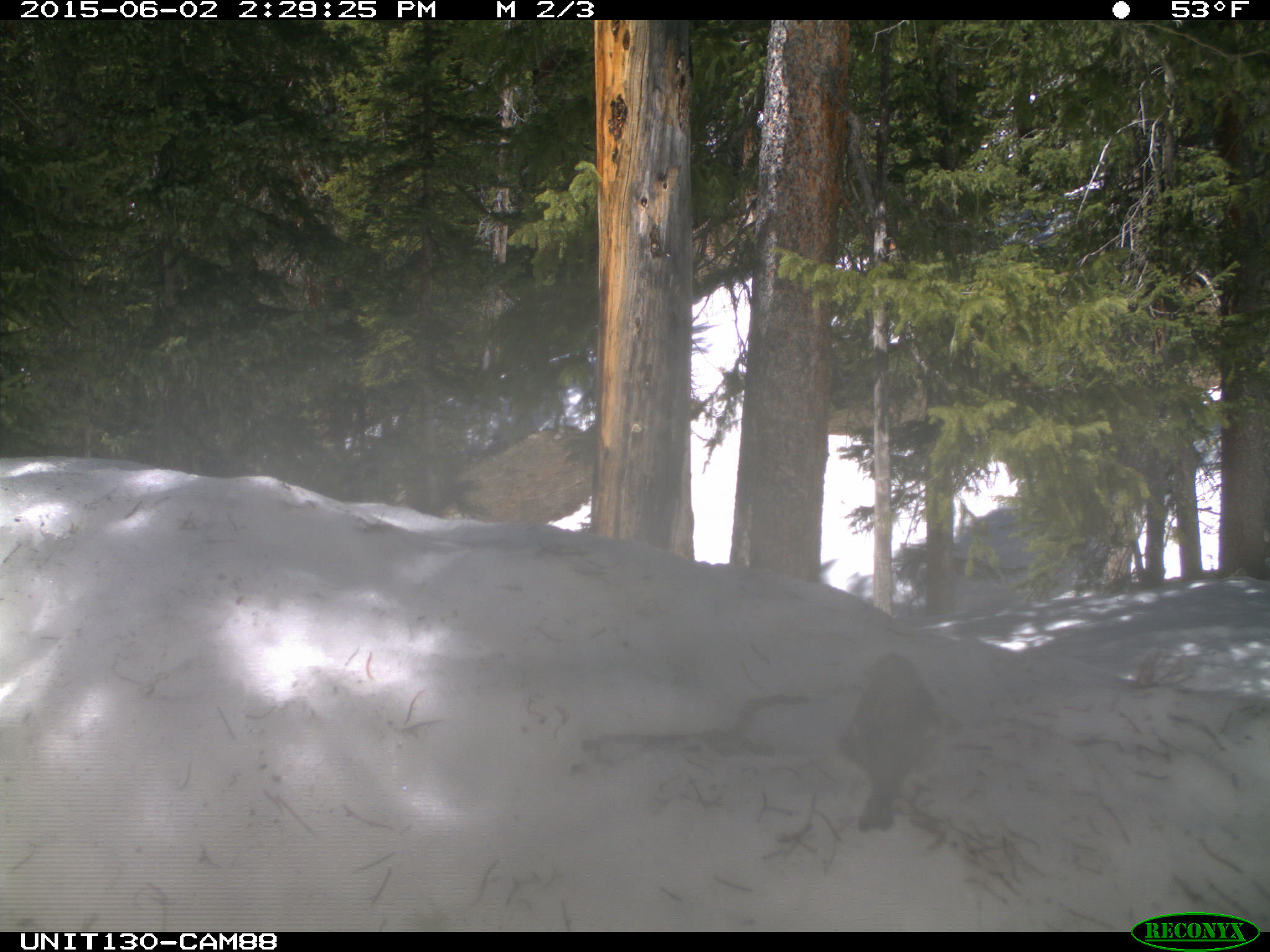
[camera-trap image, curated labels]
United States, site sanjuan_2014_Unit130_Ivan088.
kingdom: Animalia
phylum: Chordata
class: Aves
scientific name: Aves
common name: birds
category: unidentified bird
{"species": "unidentified bird (birds) (Aves)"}